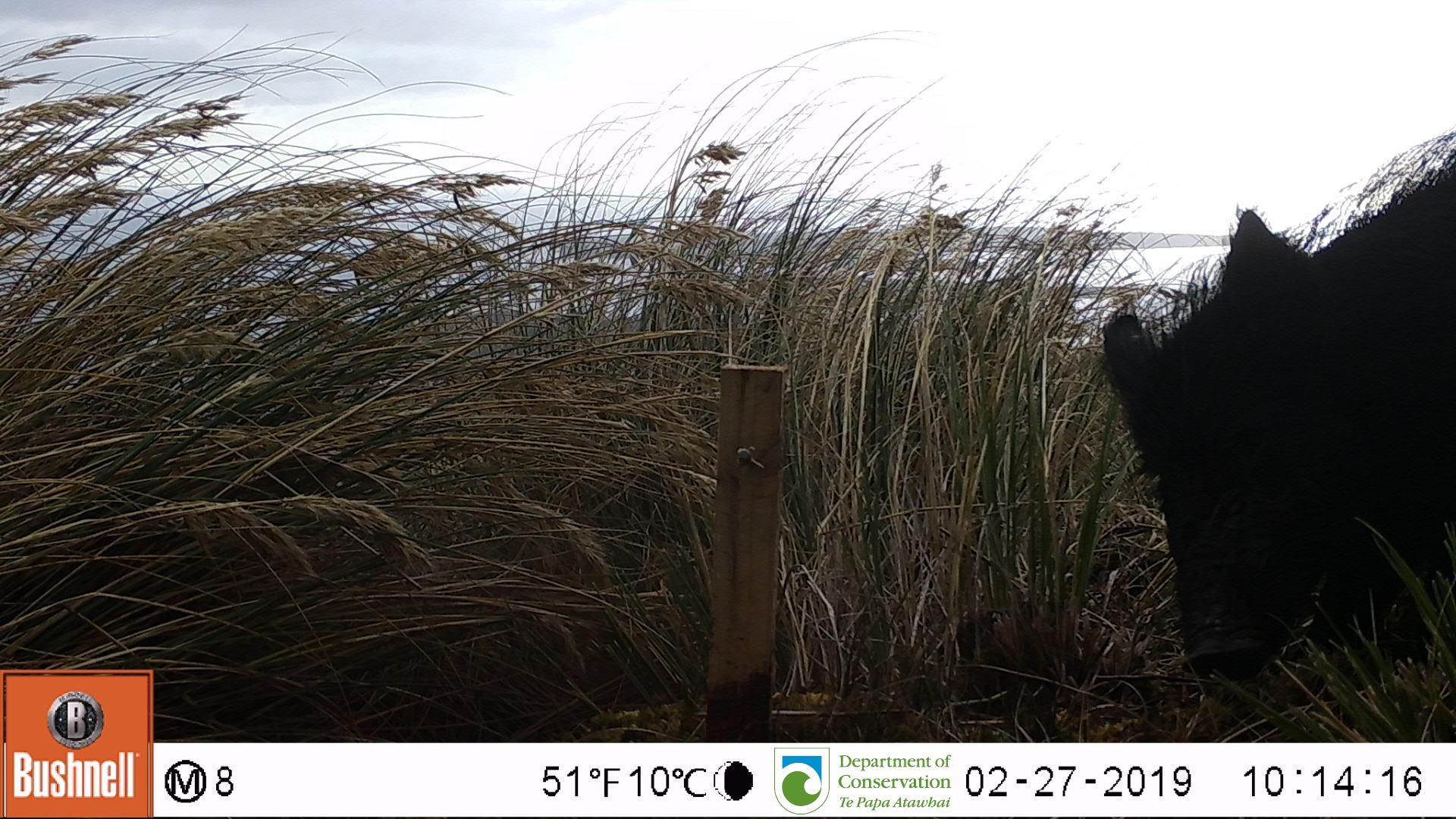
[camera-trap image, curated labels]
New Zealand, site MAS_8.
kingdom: Animalia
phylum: Chordata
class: Mammalia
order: Artiodactyla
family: Suidae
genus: Sus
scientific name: Sus scrofa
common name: pig